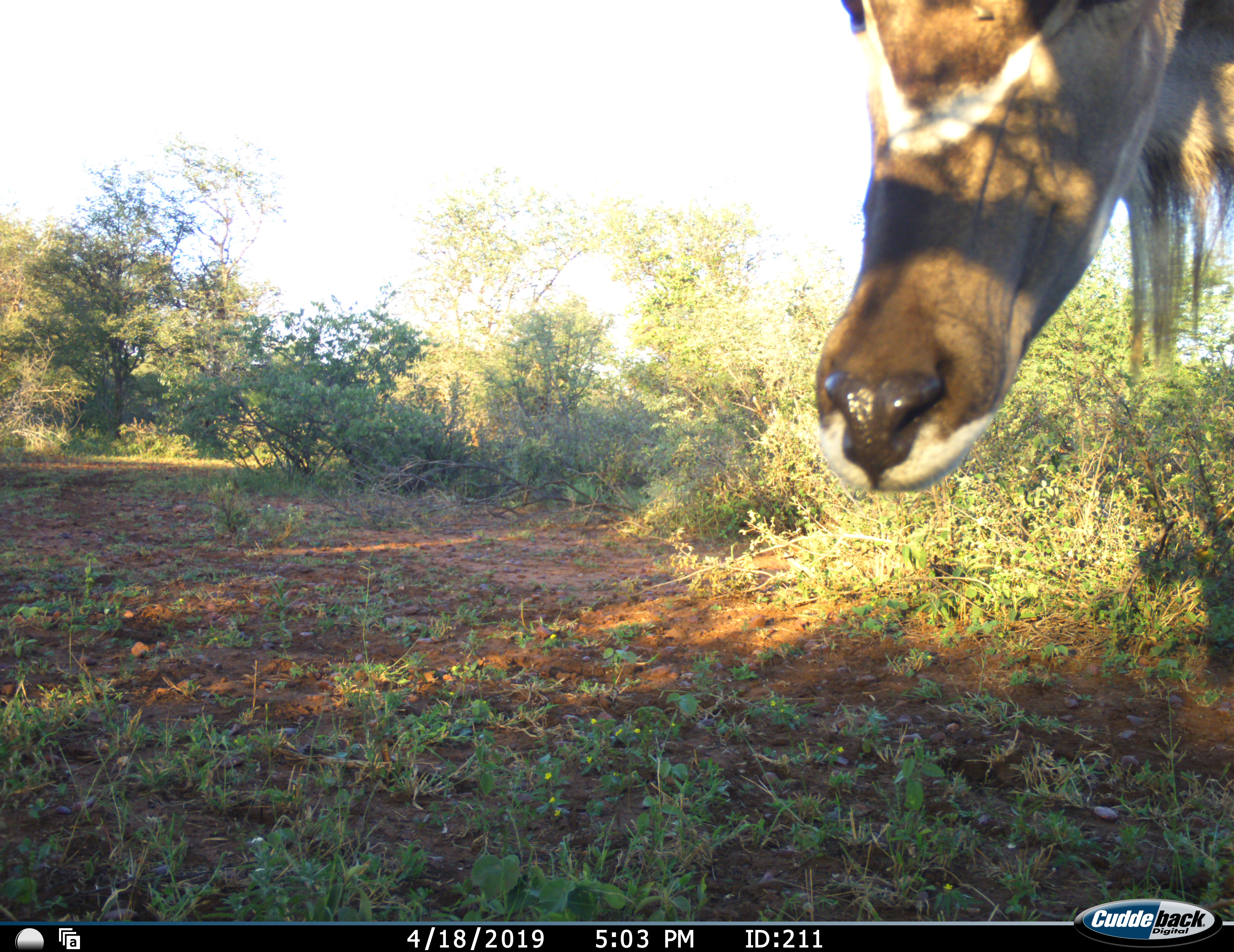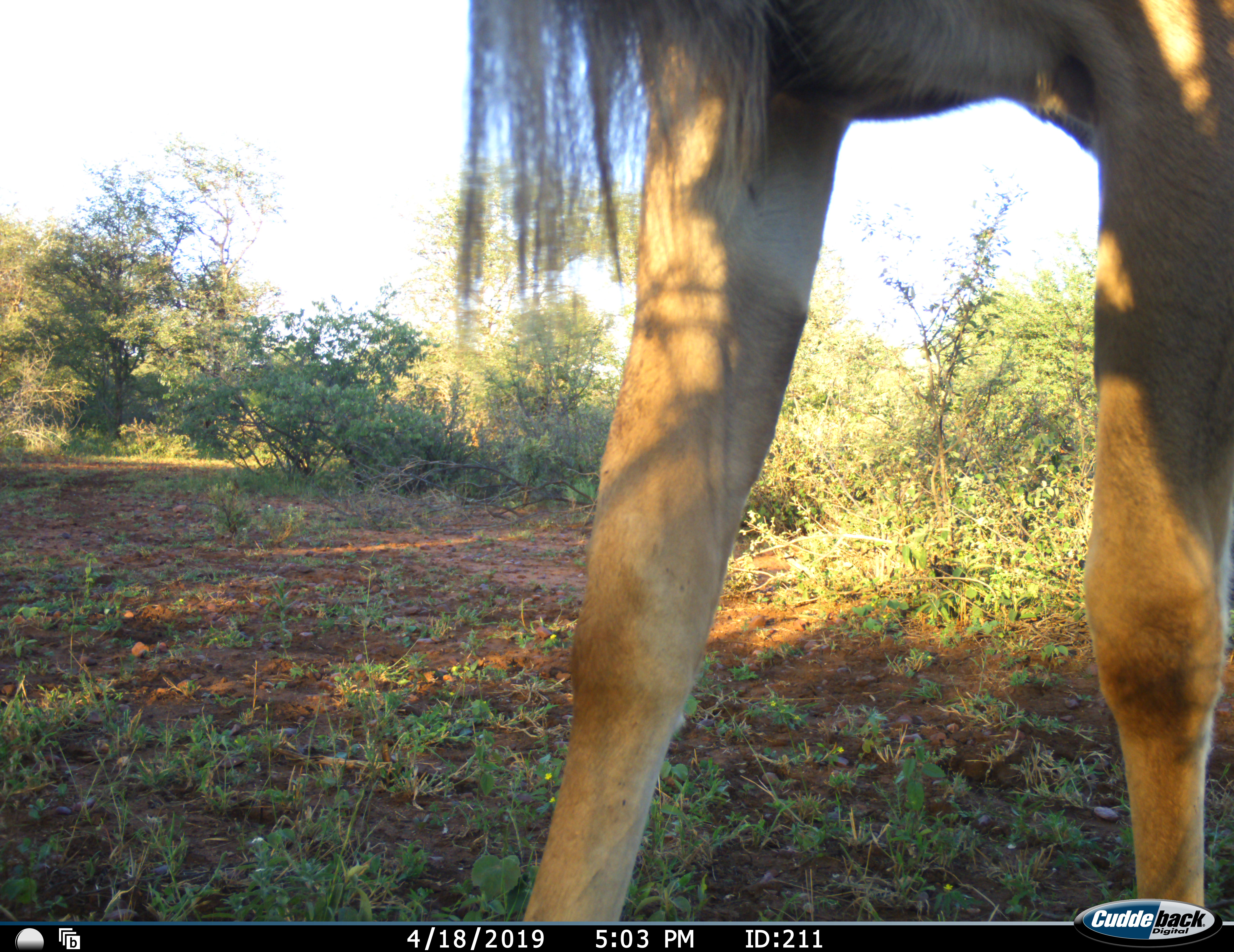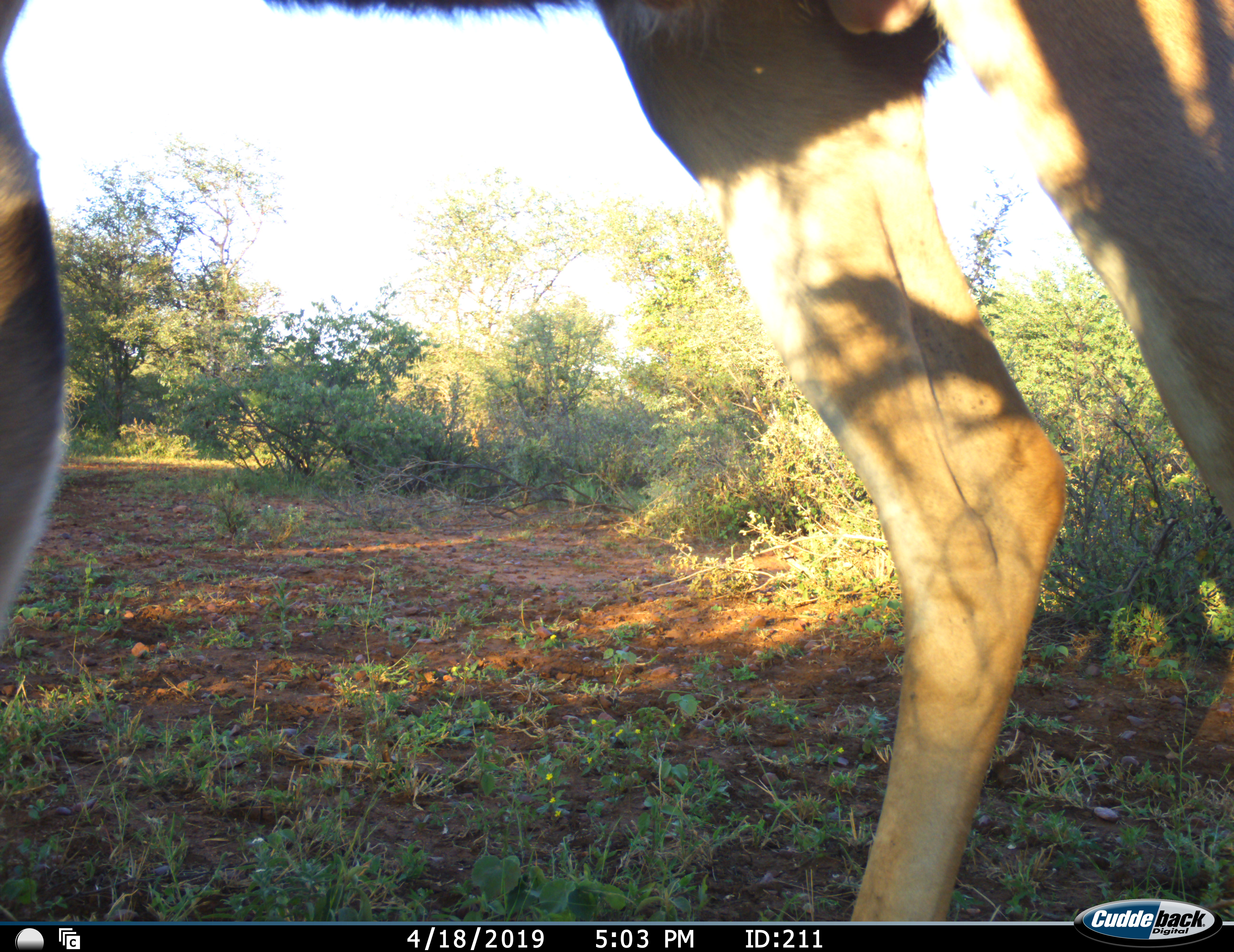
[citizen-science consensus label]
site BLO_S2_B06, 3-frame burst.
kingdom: Animalia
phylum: Chordata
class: Mammalia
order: Artiodactyla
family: Bovidae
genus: Tragelaphus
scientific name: Tragelaphus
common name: kudu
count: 1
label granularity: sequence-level